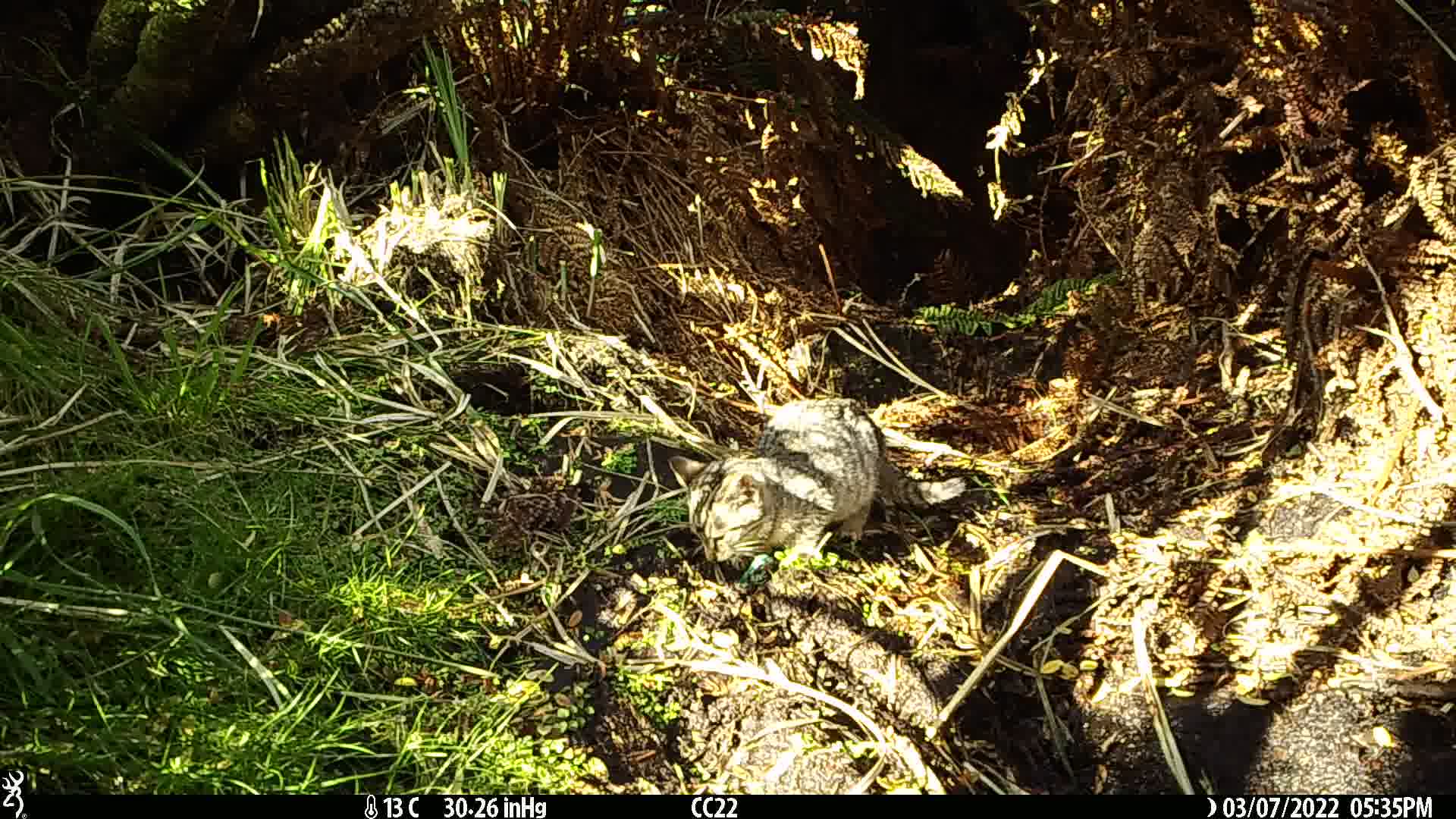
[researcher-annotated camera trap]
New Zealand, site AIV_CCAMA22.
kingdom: Animalia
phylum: Chordata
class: Mammalia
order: Carnivora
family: Felidae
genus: Felis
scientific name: Felis catus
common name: domestic cat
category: cat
Cat (domestic cat) (Felis catus).